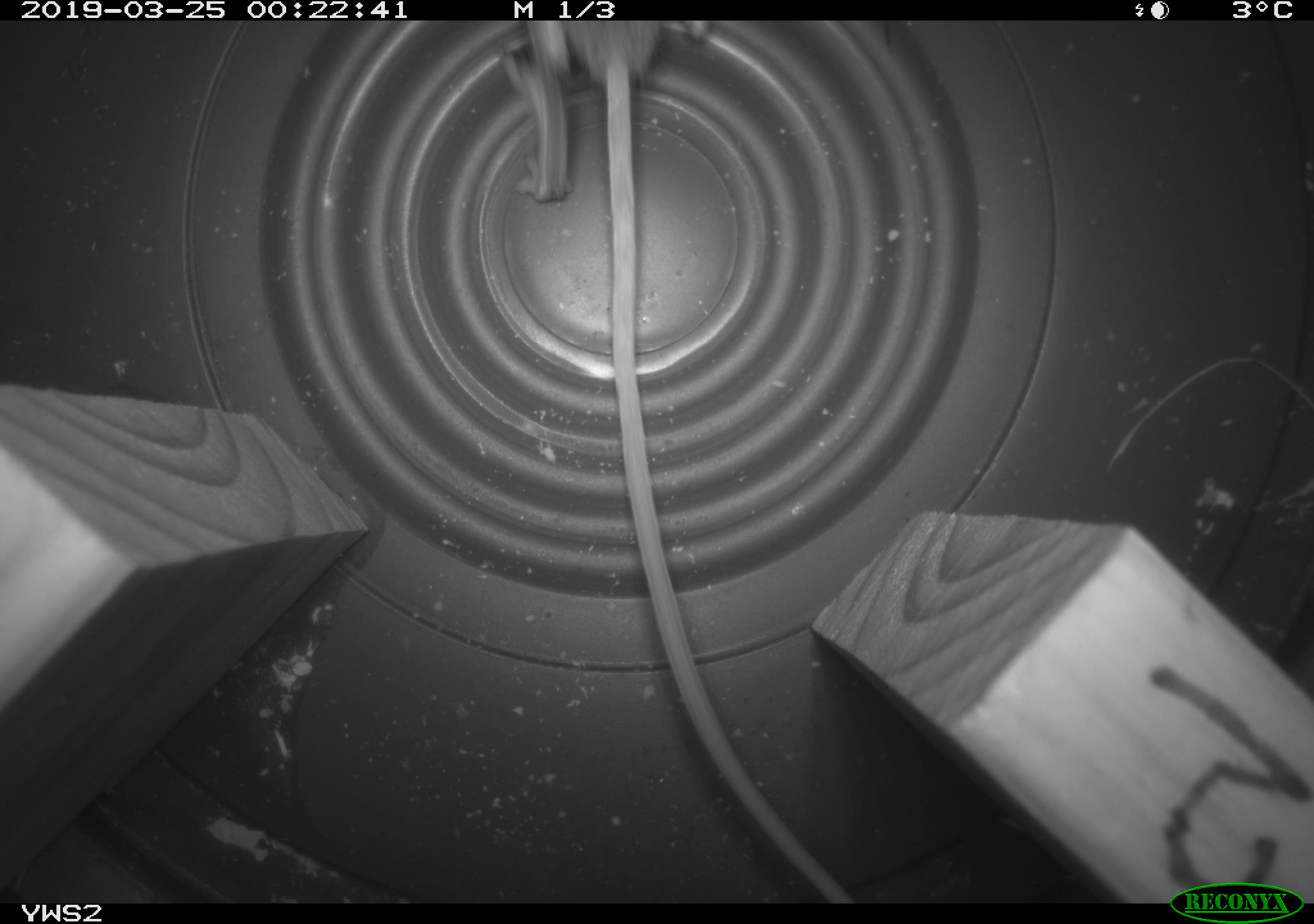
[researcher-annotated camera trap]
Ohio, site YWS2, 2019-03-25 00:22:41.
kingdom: Animalia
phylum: Chordata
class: Mammalia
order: Rodentia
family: Zapodidae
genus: Napaeozapus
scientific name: Napaeozapus insignis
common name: woodland jumping mouse